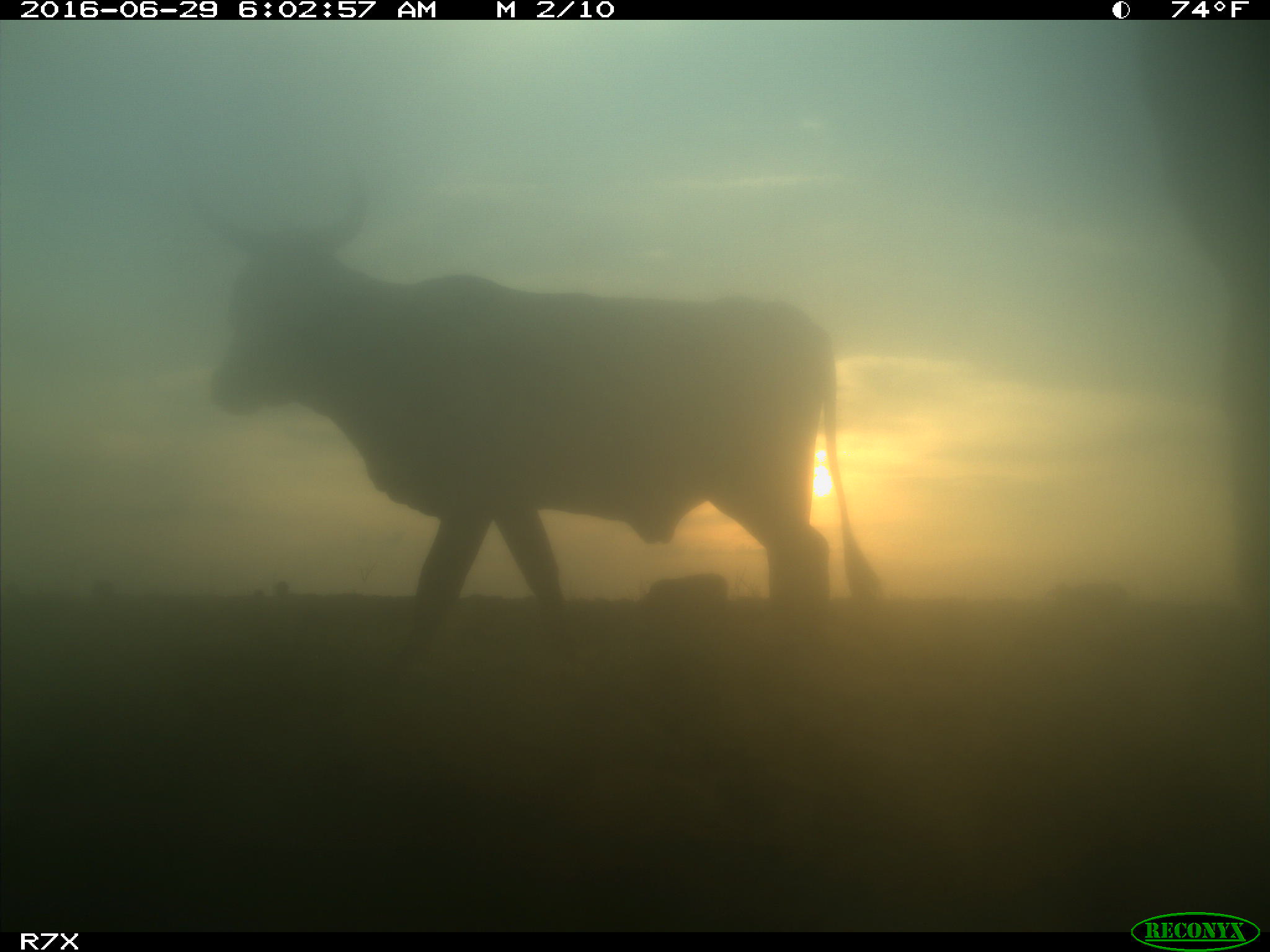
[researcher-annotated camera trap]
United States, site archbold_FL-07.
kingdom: Animalia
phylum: Chordata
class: Mammalia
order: Artiodactyla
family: Bovidae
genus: Bos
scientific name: Bos taurus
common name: domestic cow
Bos taurus (domestic cow).